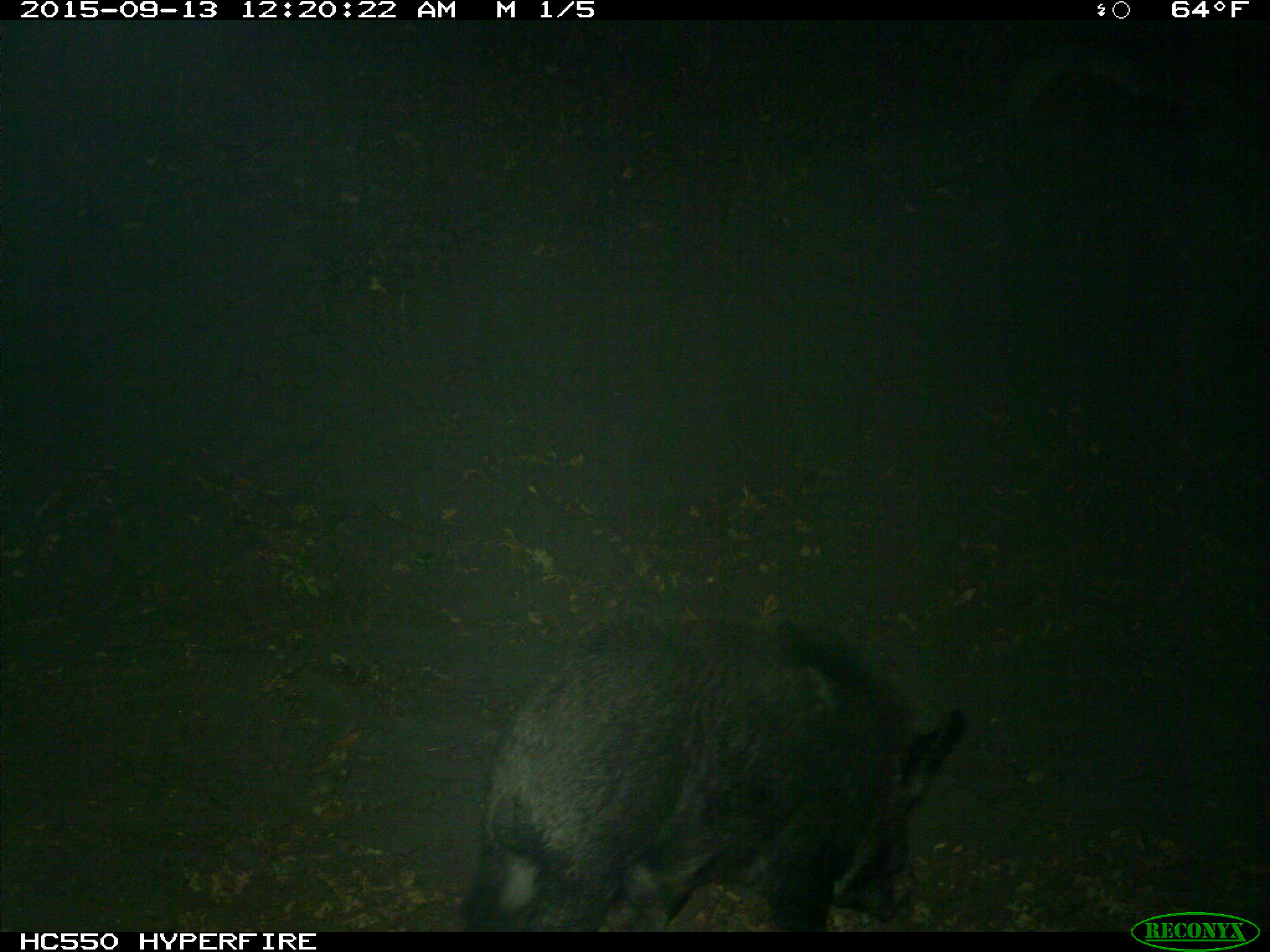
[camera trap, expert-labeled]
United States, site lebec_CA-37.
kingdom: Animalia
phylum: Chordata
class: Mammalia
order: Artiodactyla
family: Suidae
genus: Sus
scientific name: Sus scrofa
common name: wild boar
Sus scrofa (wild boar).